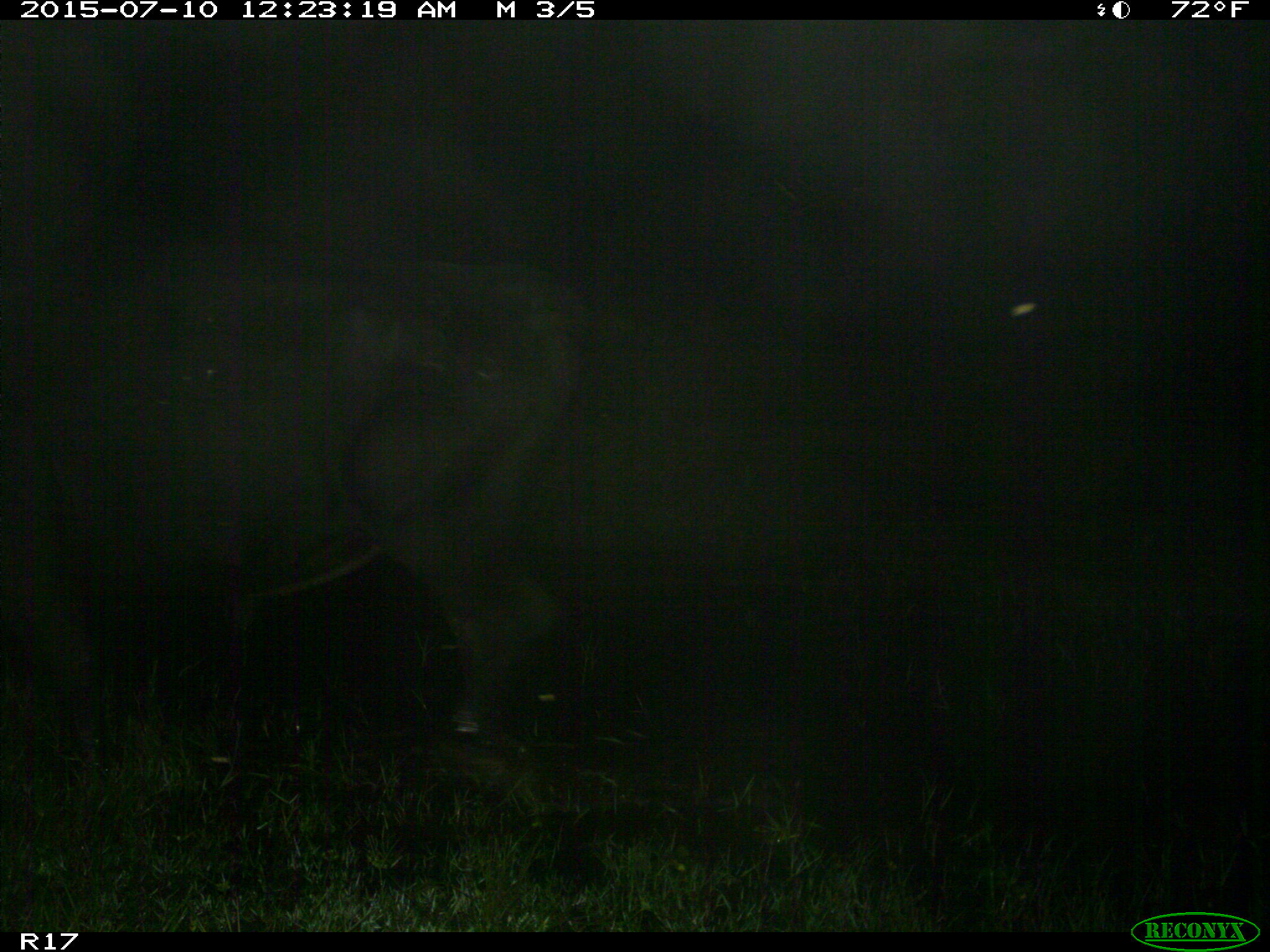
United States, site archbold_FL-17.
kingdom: Animalia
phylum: Chordata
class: Mammalia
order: Artiodactyla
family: Bovidae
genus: Bos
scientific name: Bos taurus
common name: domestic cow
Bos taurus (domestic cow).